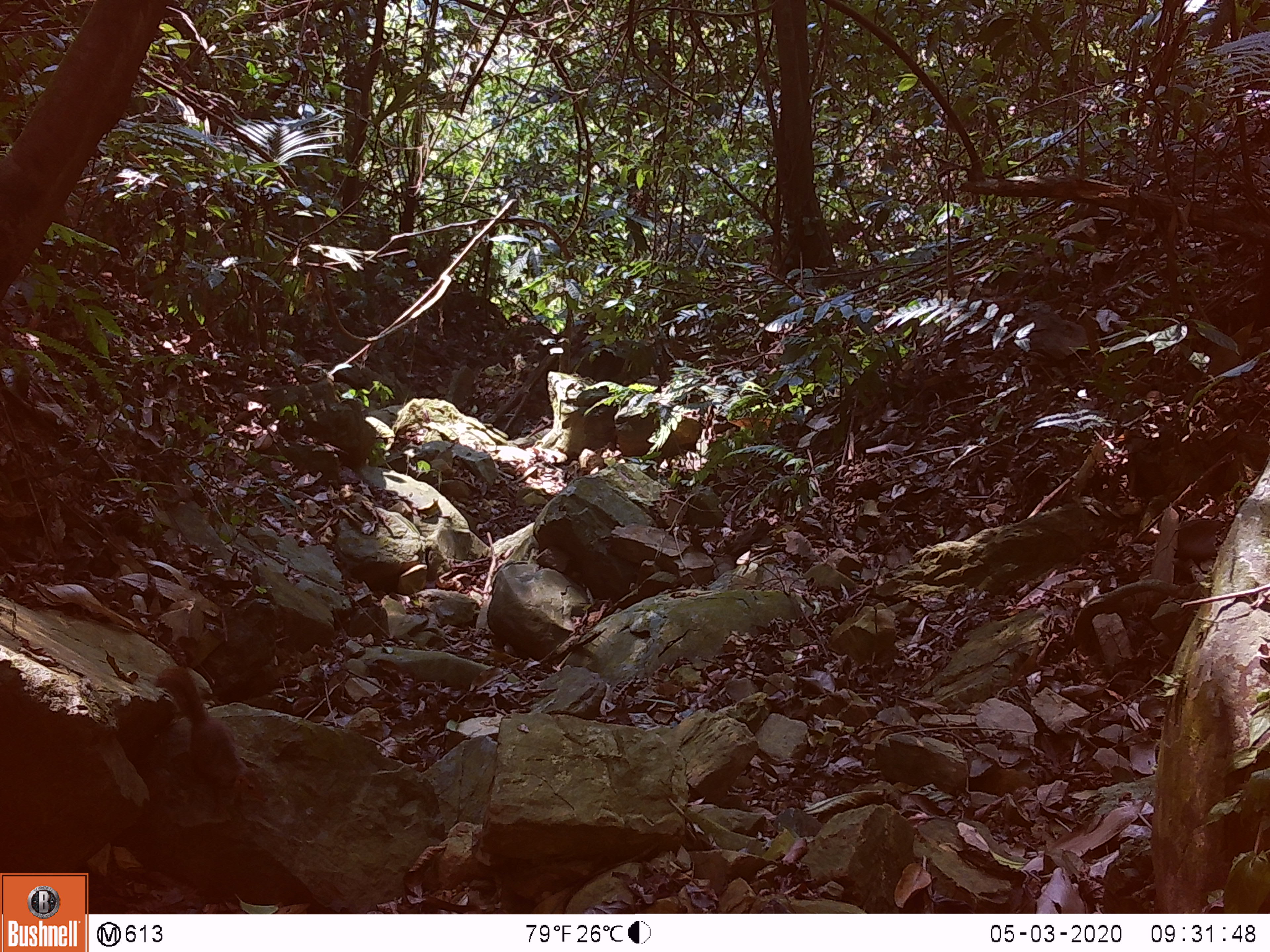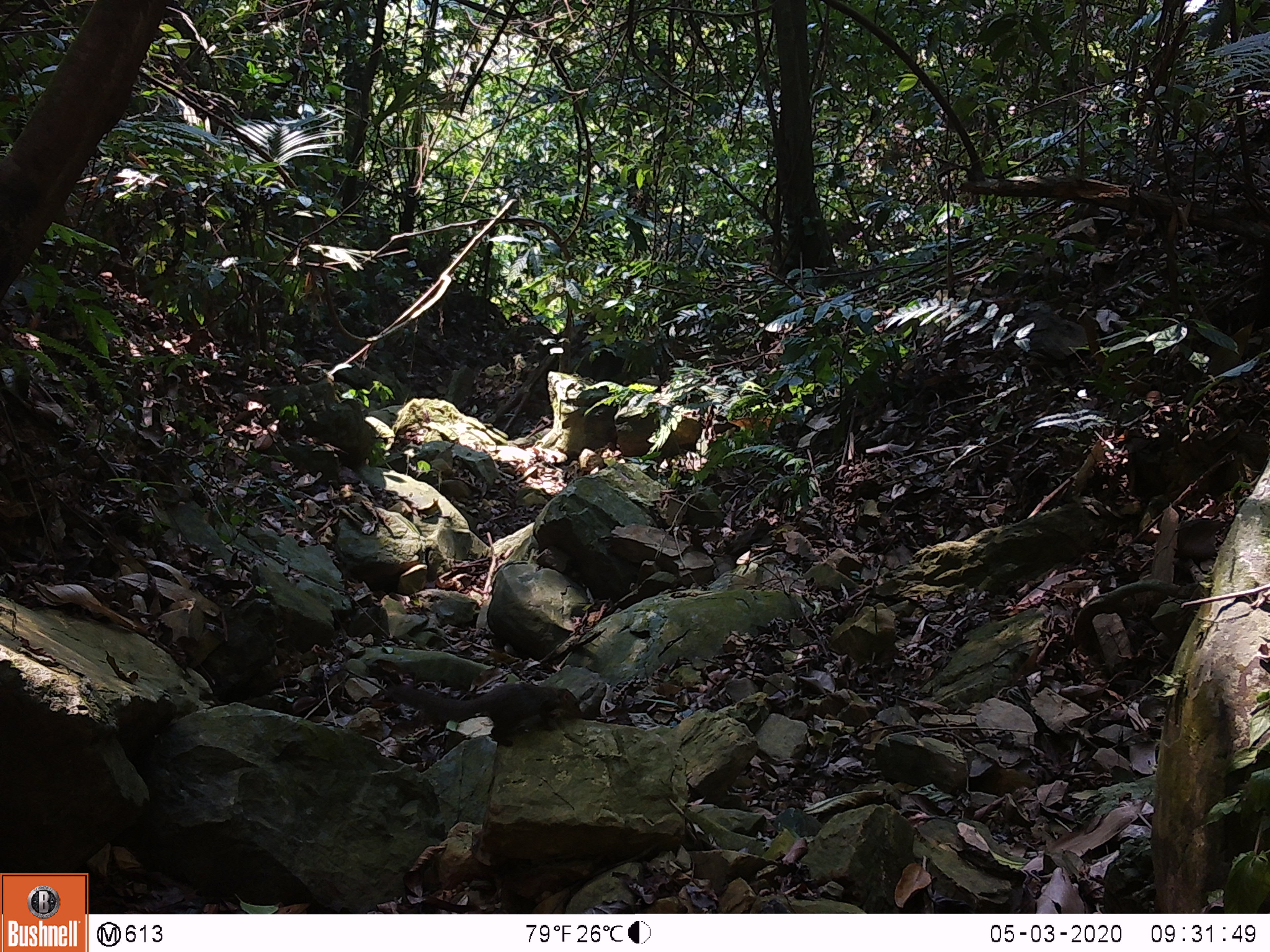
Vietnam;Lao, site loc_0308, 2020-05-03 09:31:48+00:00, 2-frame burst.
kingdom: Animalia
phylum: Chordata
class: Mammalia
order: Scandentia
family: Tupaiidae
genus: Tupaia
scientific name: Tupaia belangeri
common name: northern treeshrew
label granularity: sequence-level